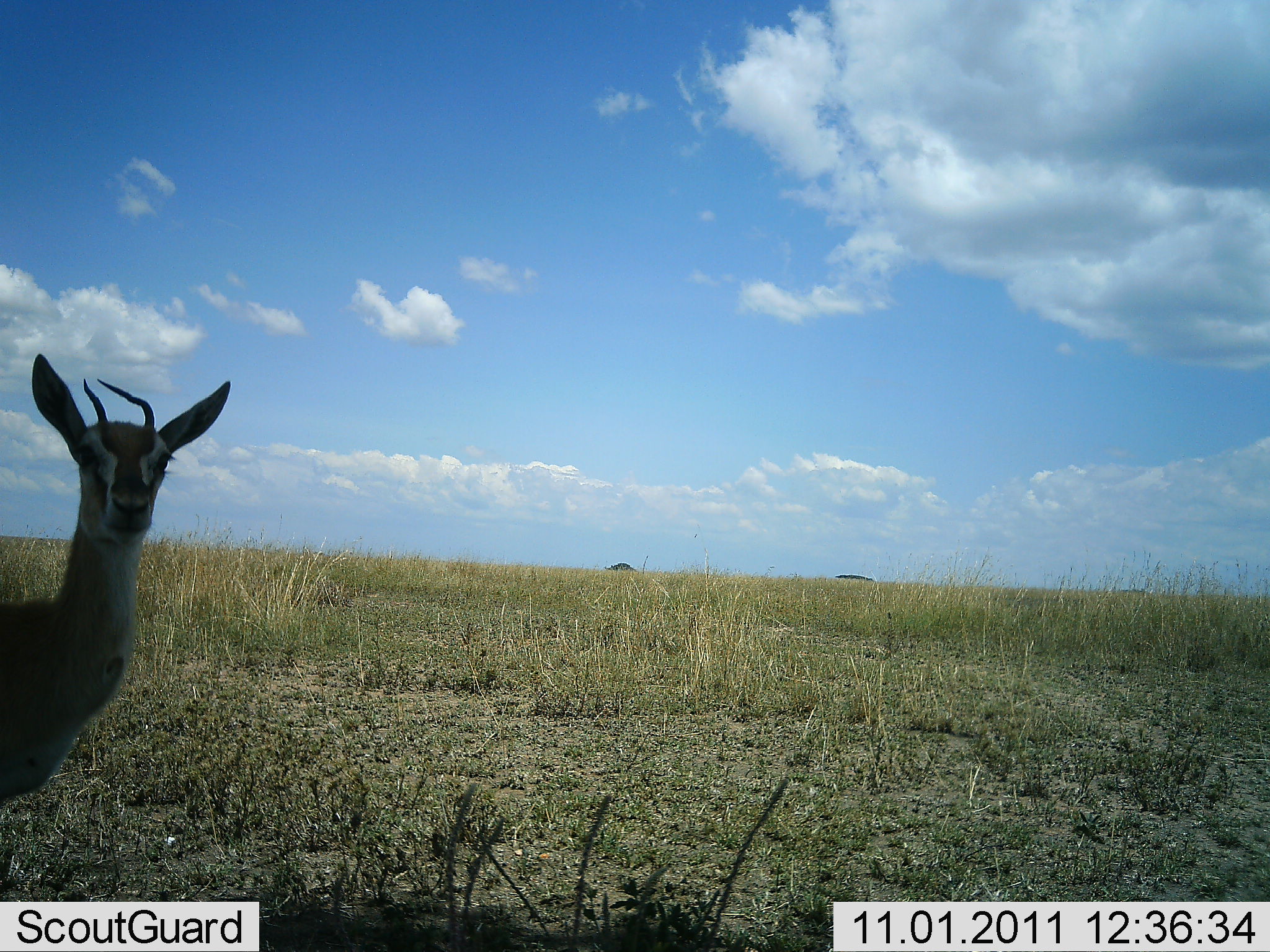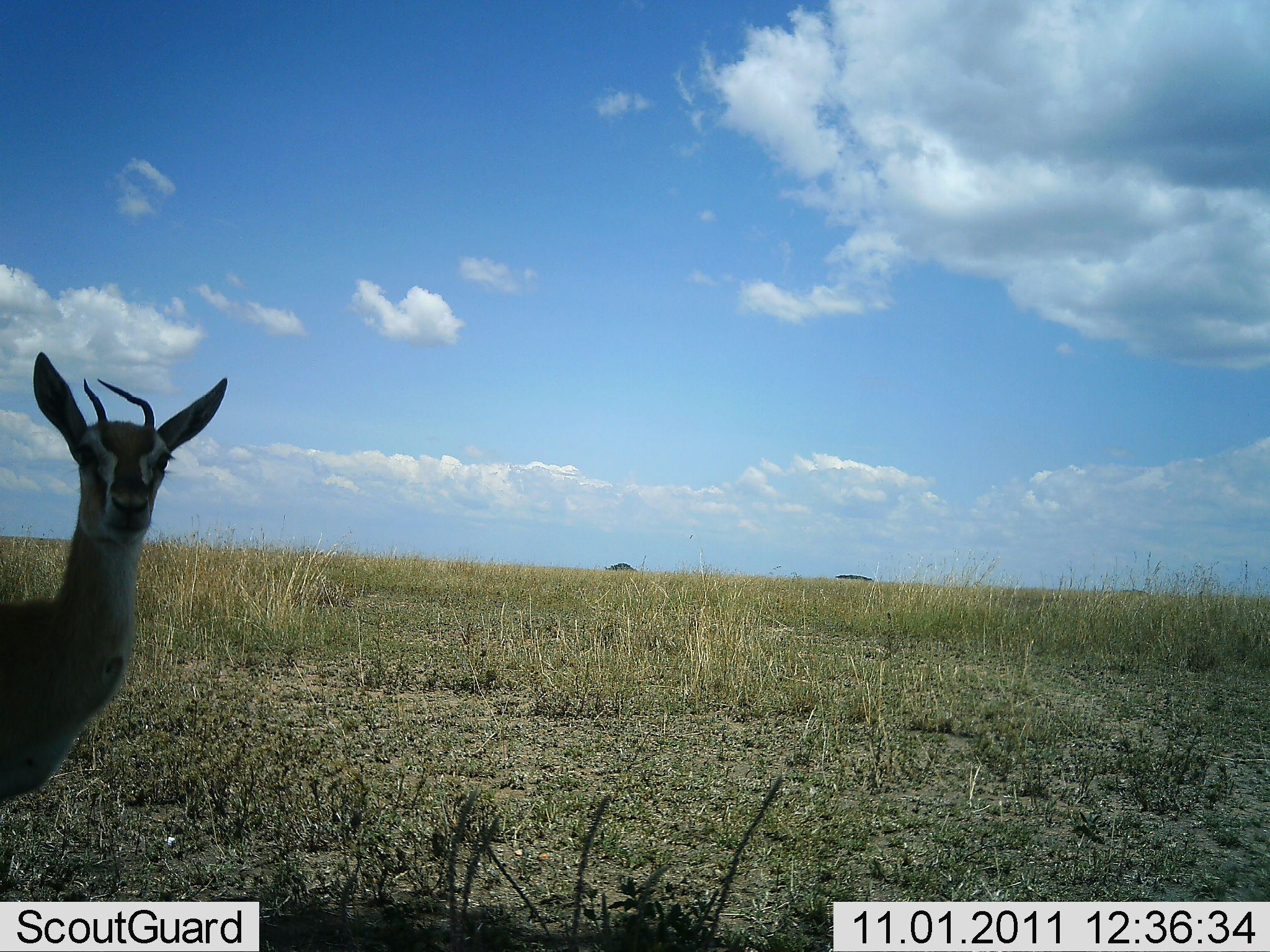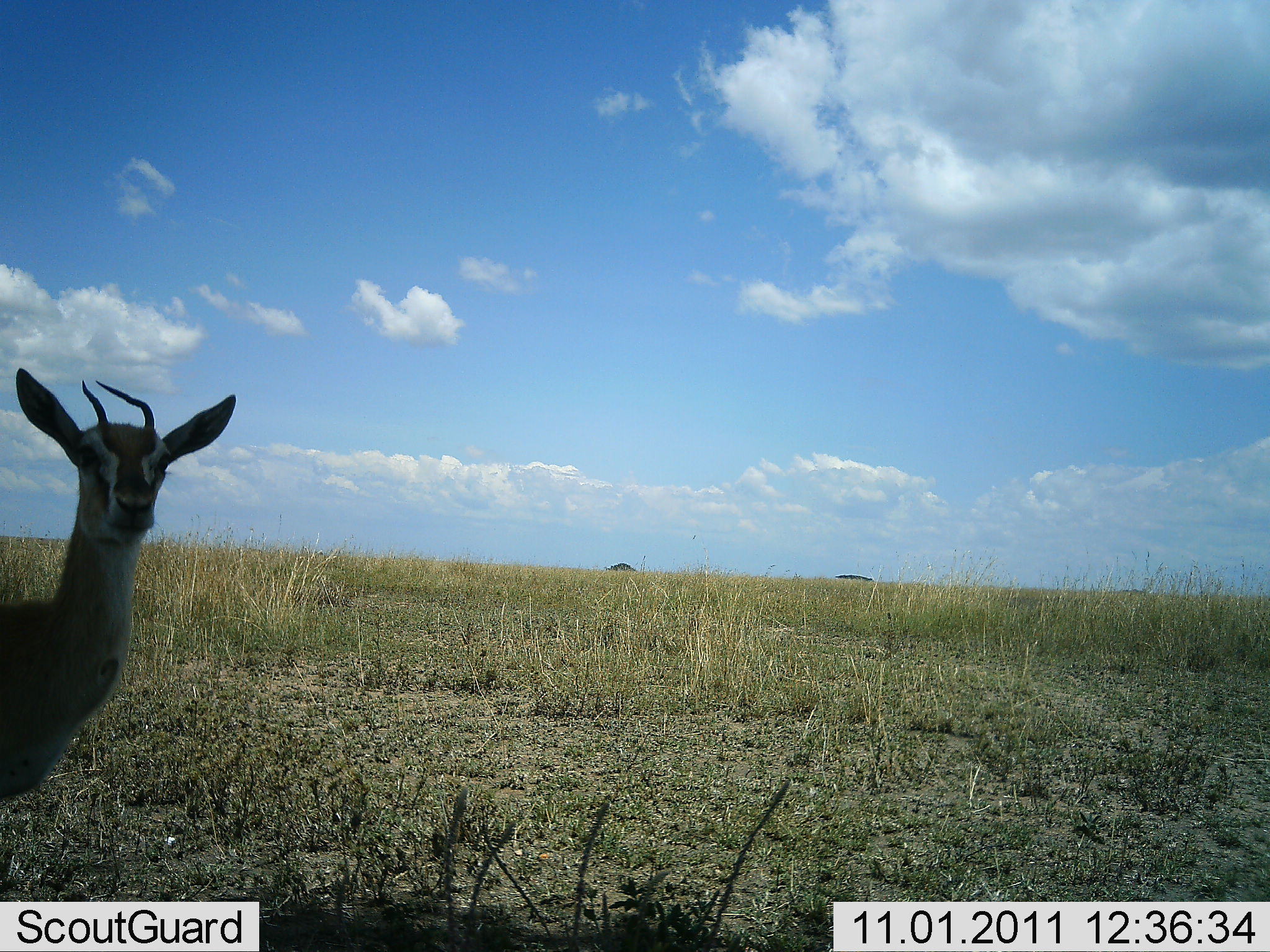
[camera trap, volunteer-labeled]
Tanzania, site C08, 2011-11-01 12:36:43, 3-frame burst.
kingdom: Animalia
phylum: Chordata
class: Mammalia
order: Artiodactyla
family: Bovidae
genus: Eudorcas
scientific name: Eudorcas thomsonii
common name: thomson's gazelle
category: gazellethomsons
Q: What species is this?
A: Gazellethomsons (thomson's gazelle) (Eudorcas thomsonii).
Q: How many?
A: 1.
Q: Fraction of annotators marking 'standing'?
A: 100%.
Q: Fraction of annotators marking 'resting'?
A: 0%.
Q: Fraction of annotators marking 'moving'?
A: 0%.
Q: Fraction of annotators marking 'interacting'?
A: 0%.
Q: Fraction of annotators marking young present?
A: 0%.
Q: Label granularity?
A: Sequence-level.